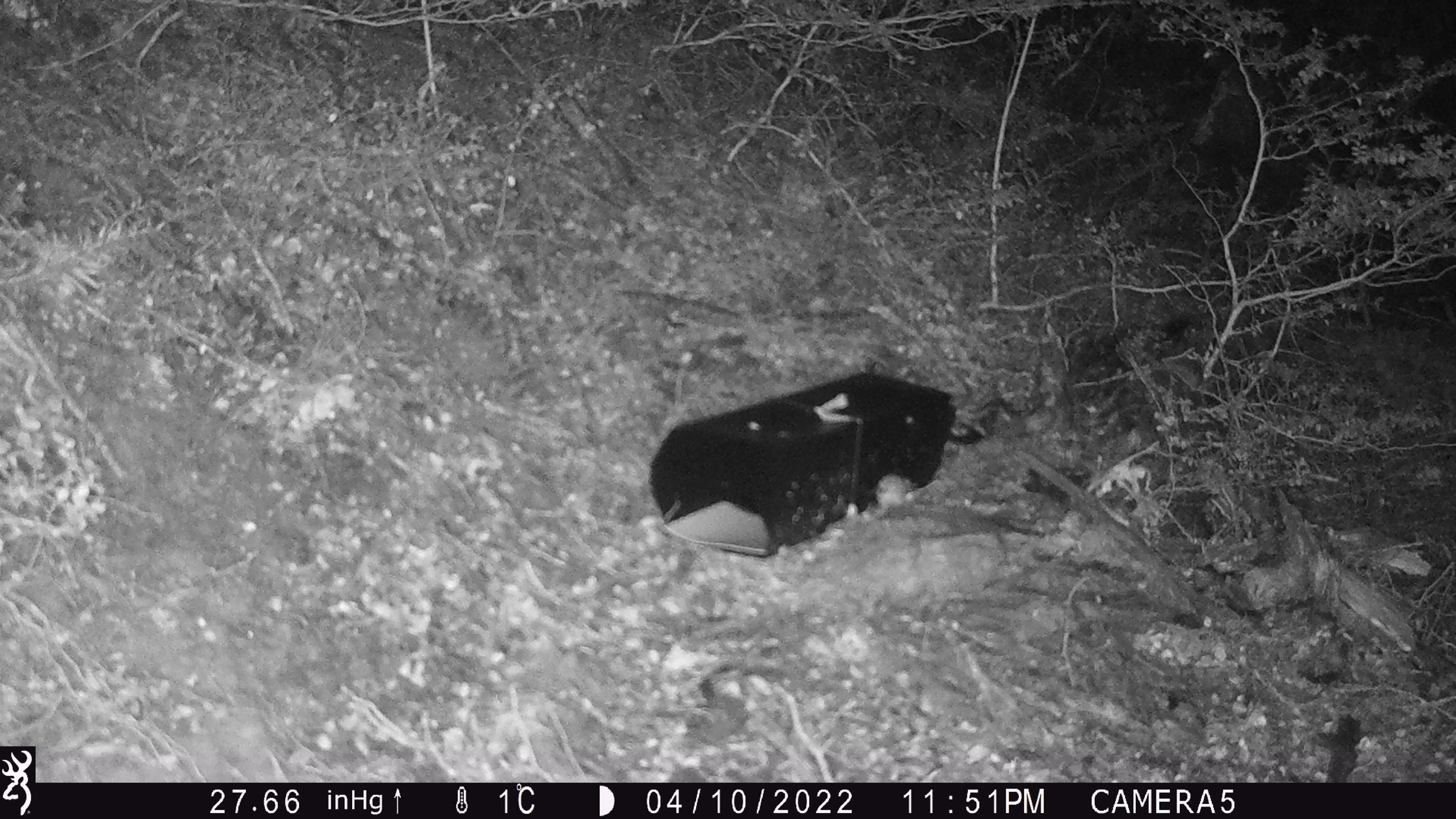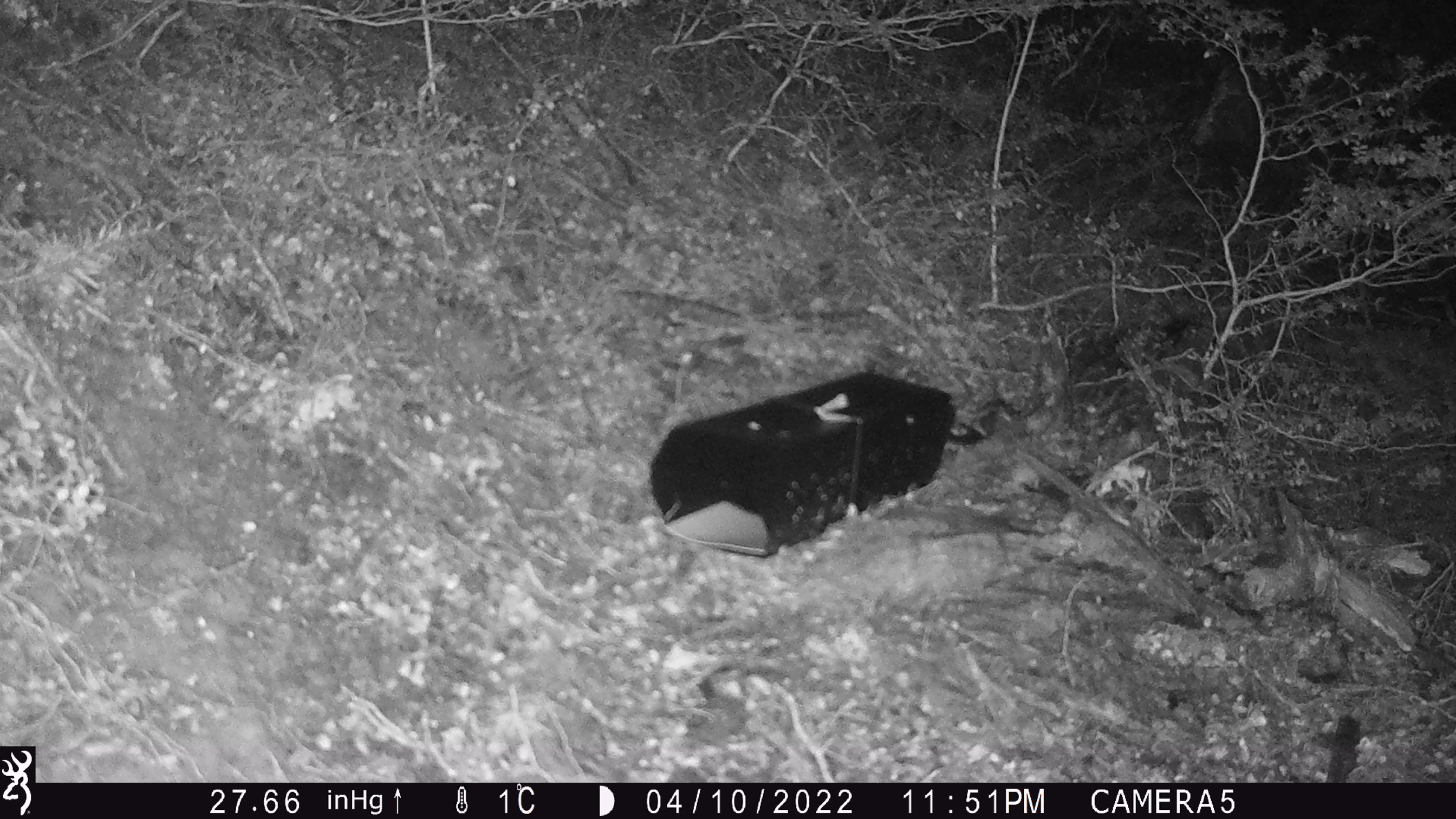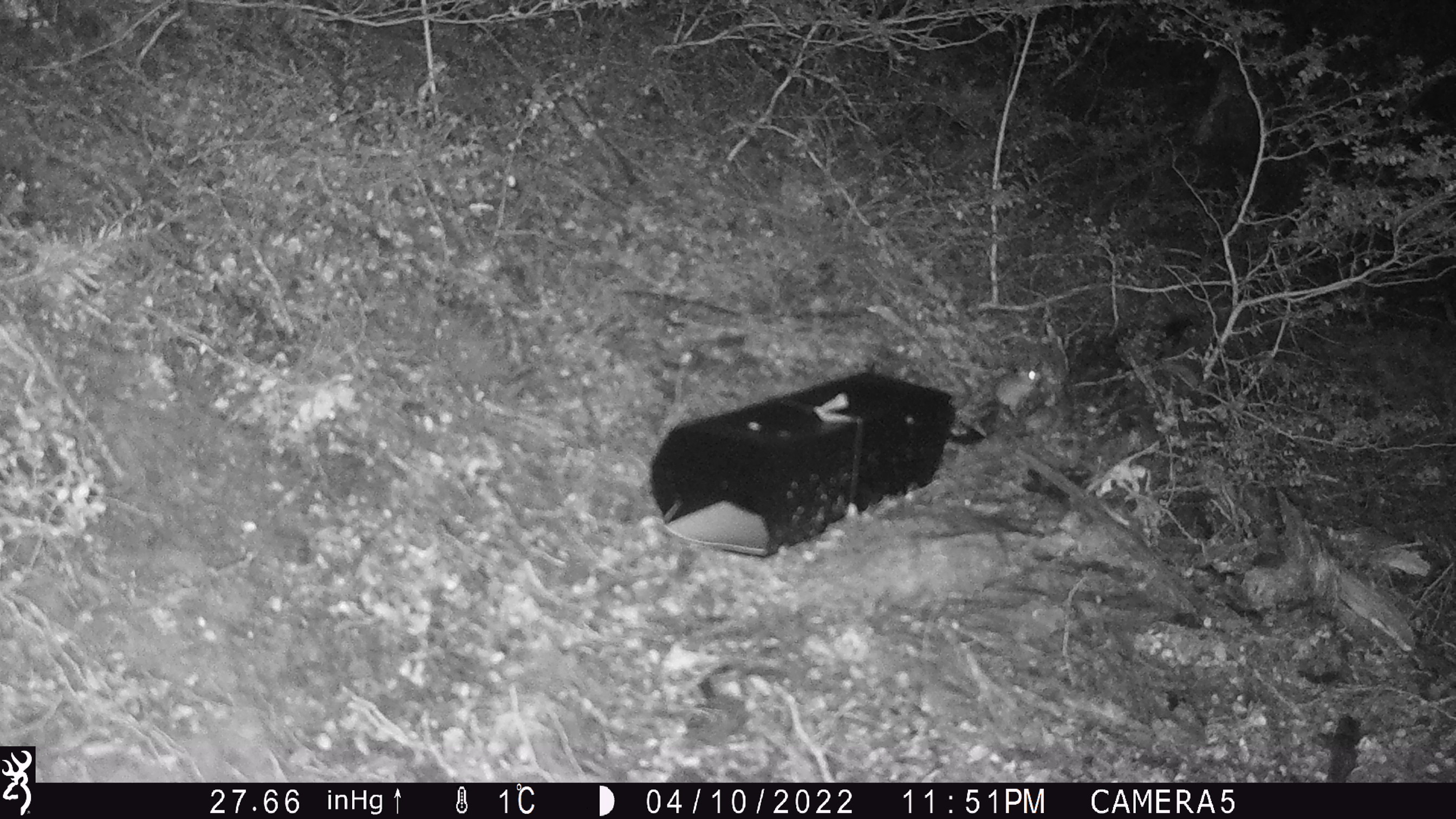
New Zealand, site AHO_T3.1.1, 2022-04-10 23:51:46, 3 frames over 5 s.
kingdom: Animalia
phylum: Chordata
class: Mammalia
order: Rodentia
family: Muridae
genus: Mus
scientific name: Mus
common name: mouse